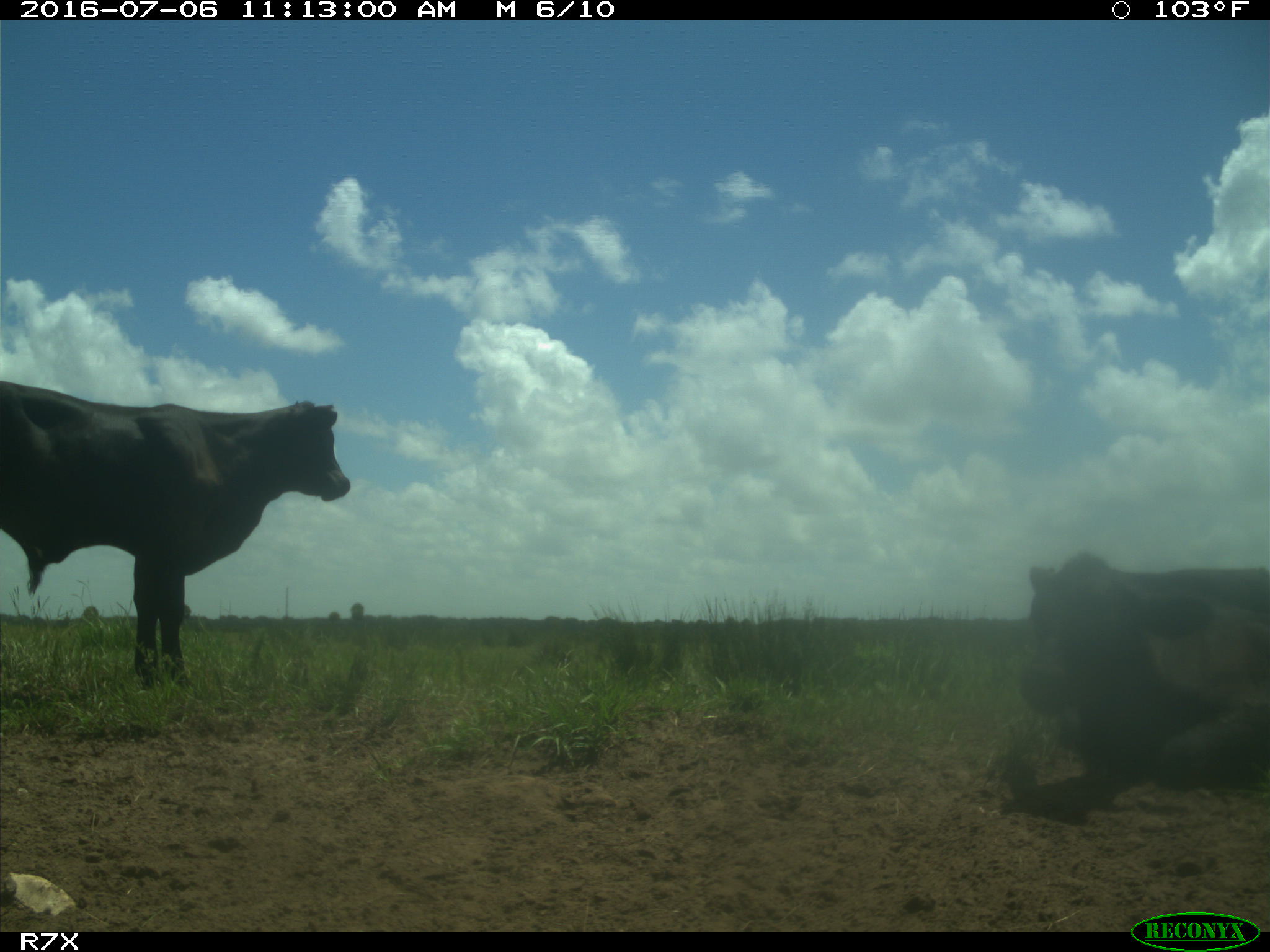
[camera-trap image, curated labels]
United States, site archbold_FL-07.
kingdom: Animalia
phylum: Chordata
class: Mammalia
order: Artiodactyla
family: Bovidae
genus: Bos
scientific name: Bos taurus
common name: domestic cow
Bos taurus (domestic cow).